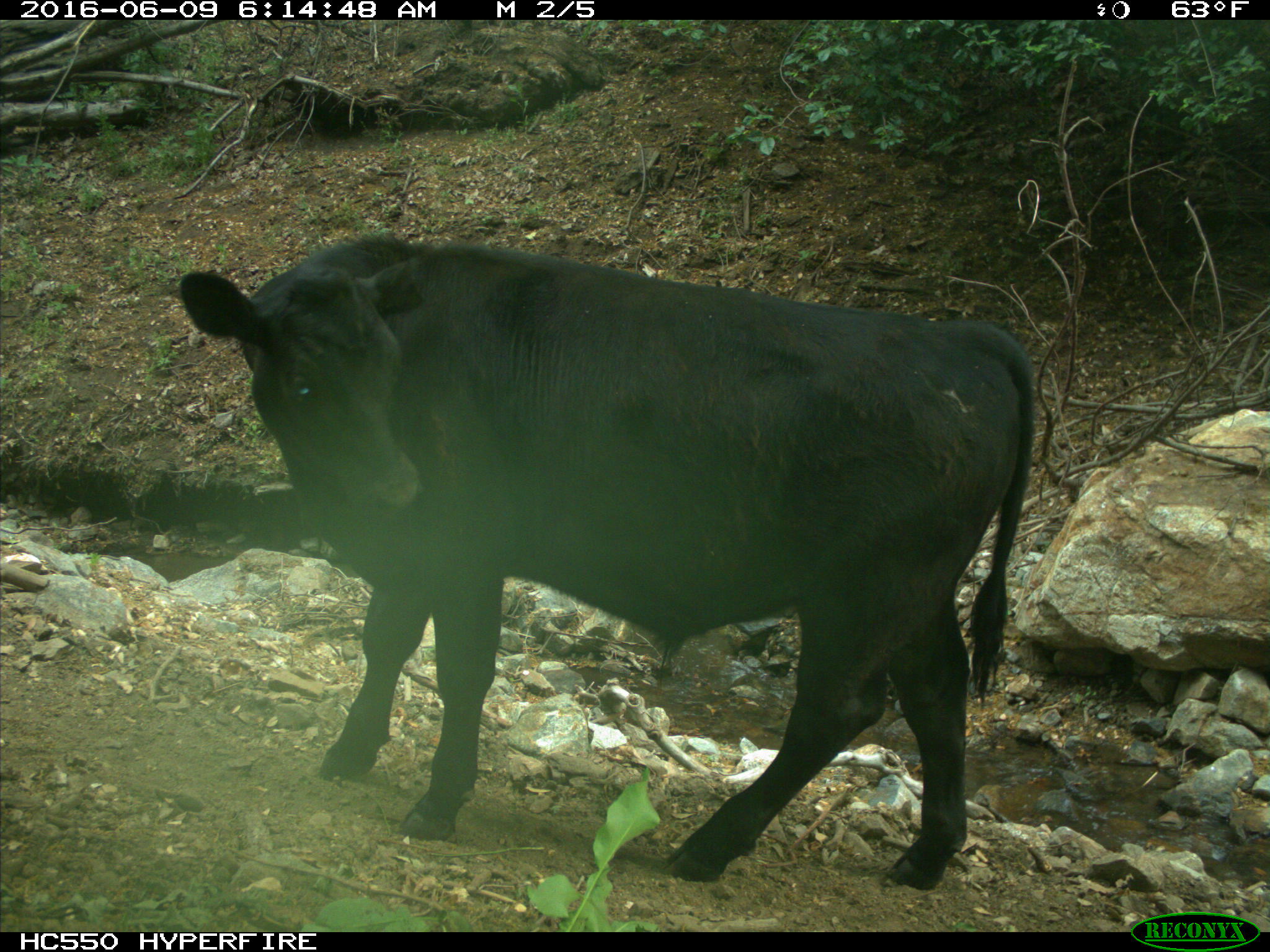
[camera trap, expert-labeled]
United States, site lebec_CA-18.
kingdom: Animalia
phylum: Chordata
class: Mammalia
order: Artiodactyla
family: Bovidae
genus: Bos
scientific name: Bos taurus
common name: domestic cow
Bos taurus (domestic cow).